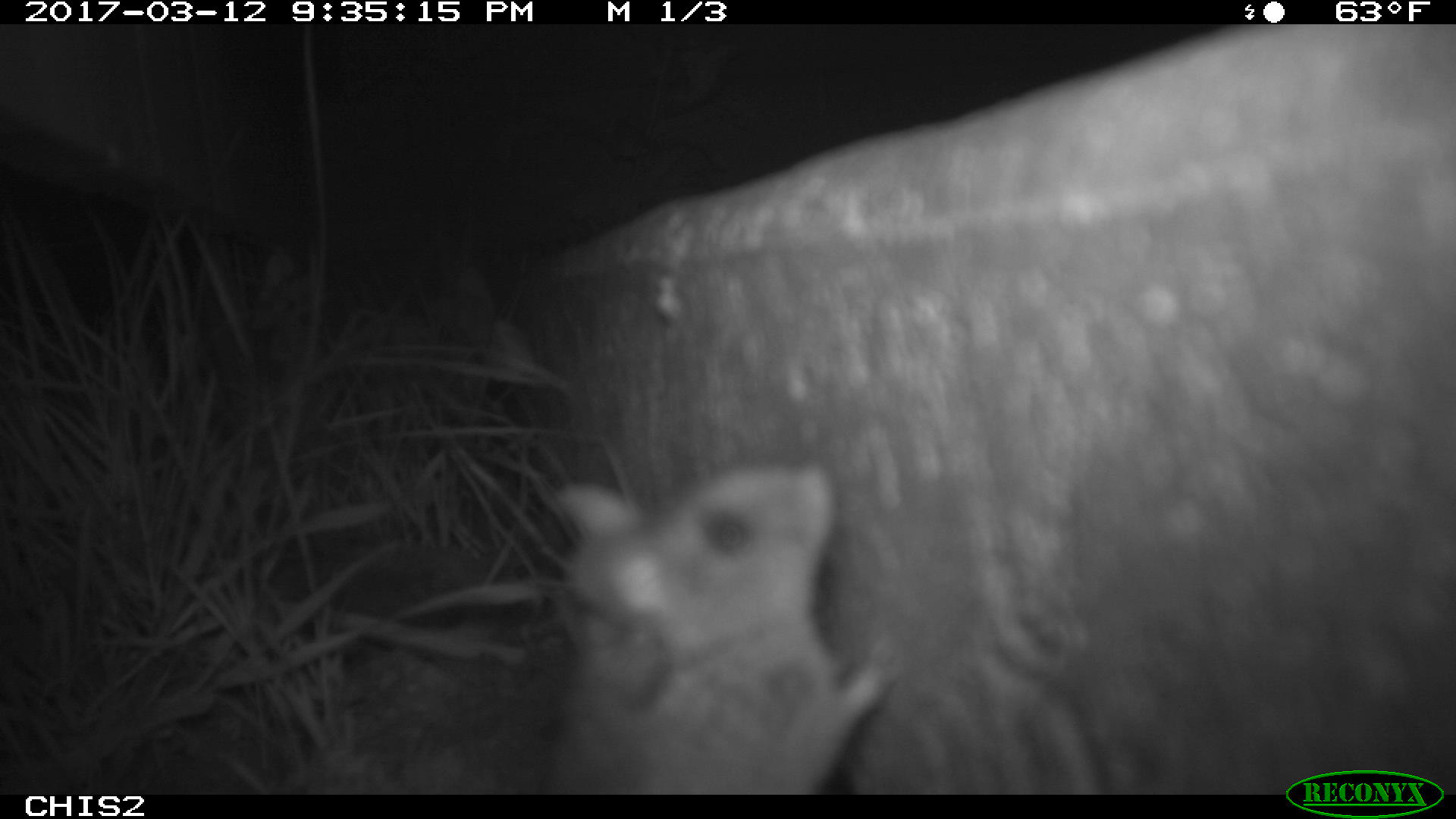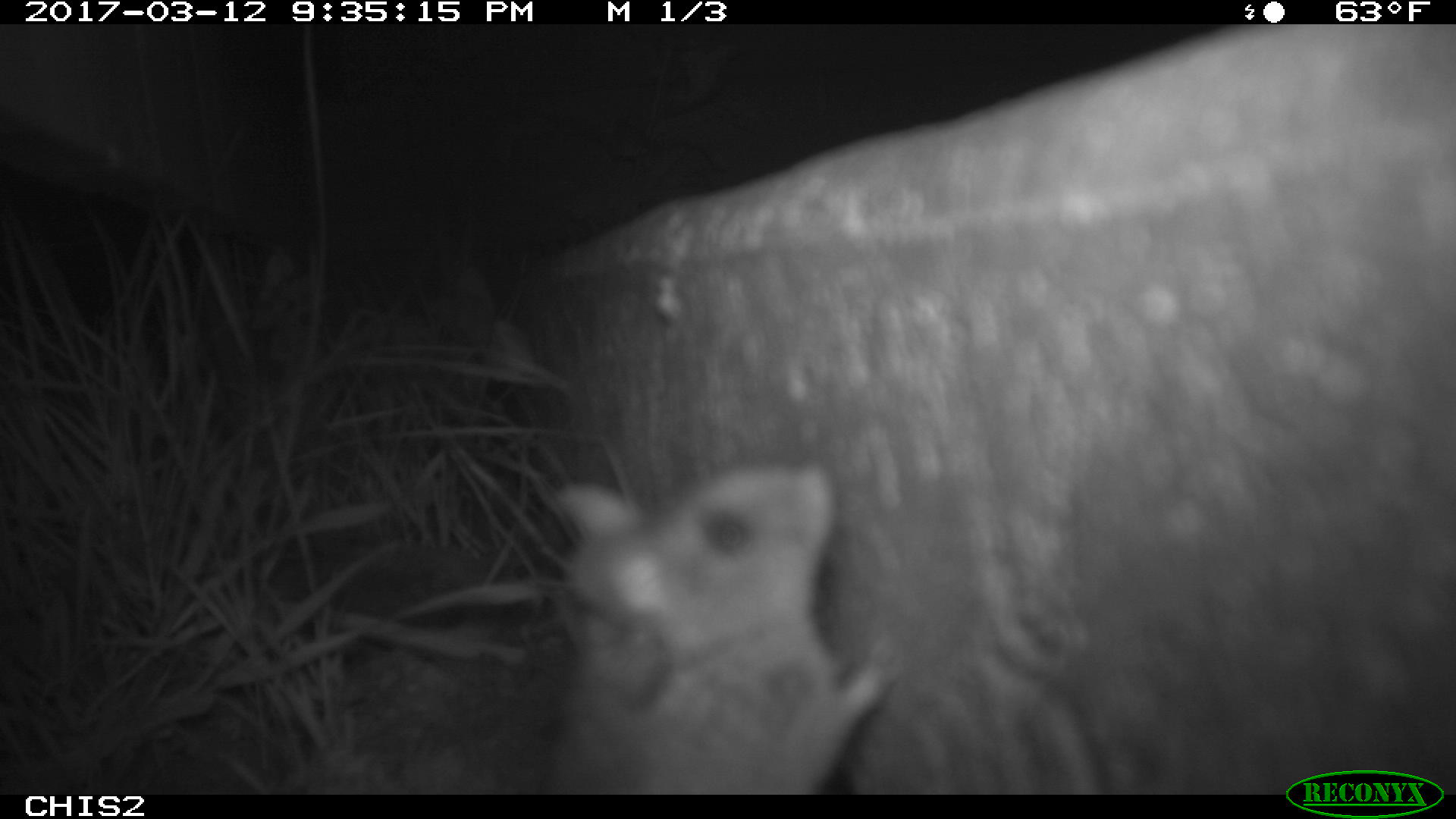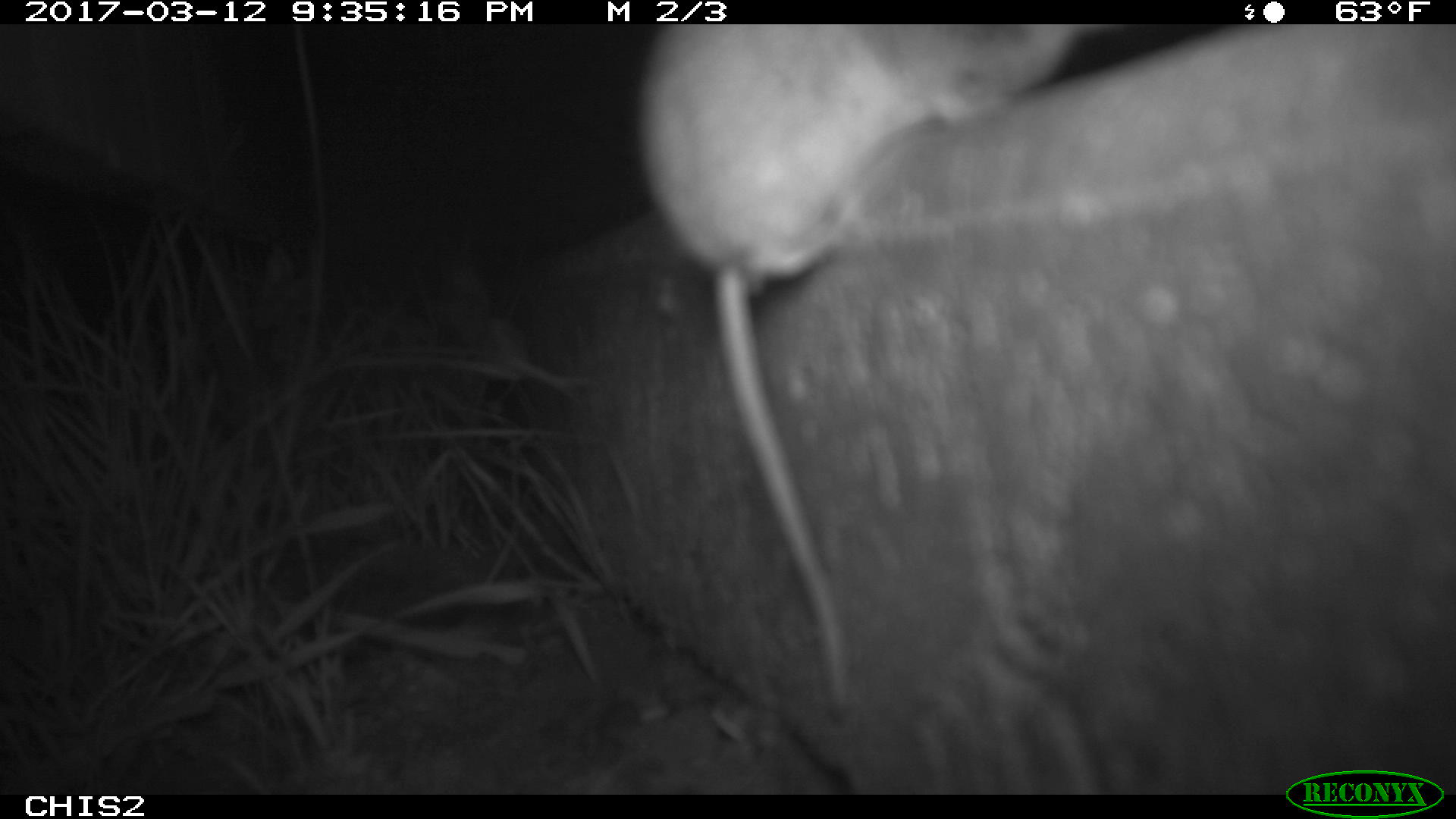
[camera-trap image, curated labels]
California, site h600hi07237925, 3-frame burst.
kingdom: Animalia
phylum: Chordata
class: Mammalia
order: Rodentia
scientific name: Rodentia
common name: rodent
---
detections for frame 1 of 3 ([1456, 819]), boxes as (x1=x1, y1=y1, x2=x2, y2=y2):
rodent: (x1=542, y1=466, x2=886, y2=794)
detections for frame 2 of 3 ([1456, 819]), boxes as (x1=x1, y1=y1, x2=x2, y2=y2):
rodent: (x1=540, y1=465, x2=894, y2=795)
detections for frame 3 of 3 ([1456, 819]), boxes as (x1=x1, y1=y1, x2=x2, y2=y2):
rodent: (x1=638, y1=24, x2=1124, y2=720)